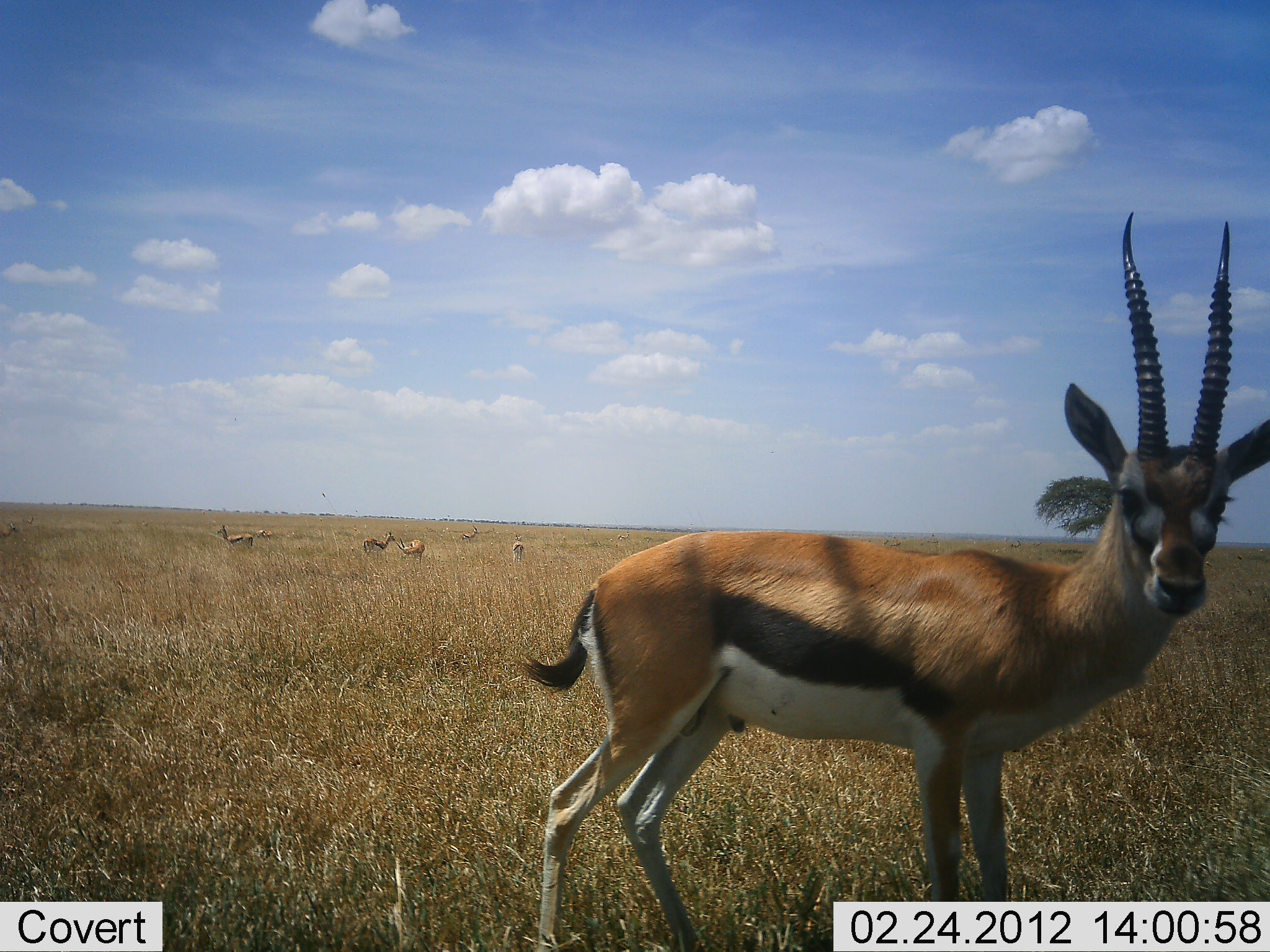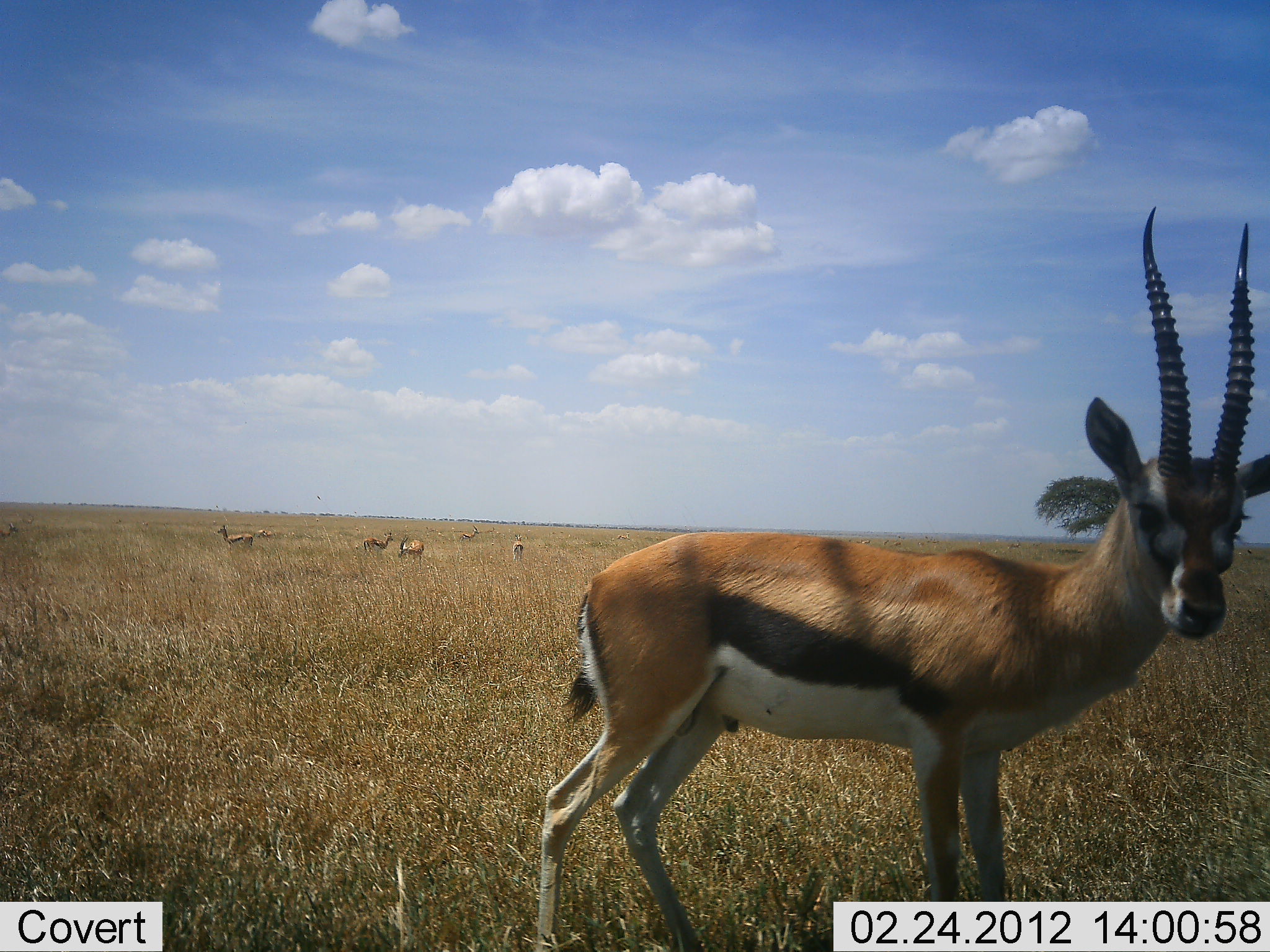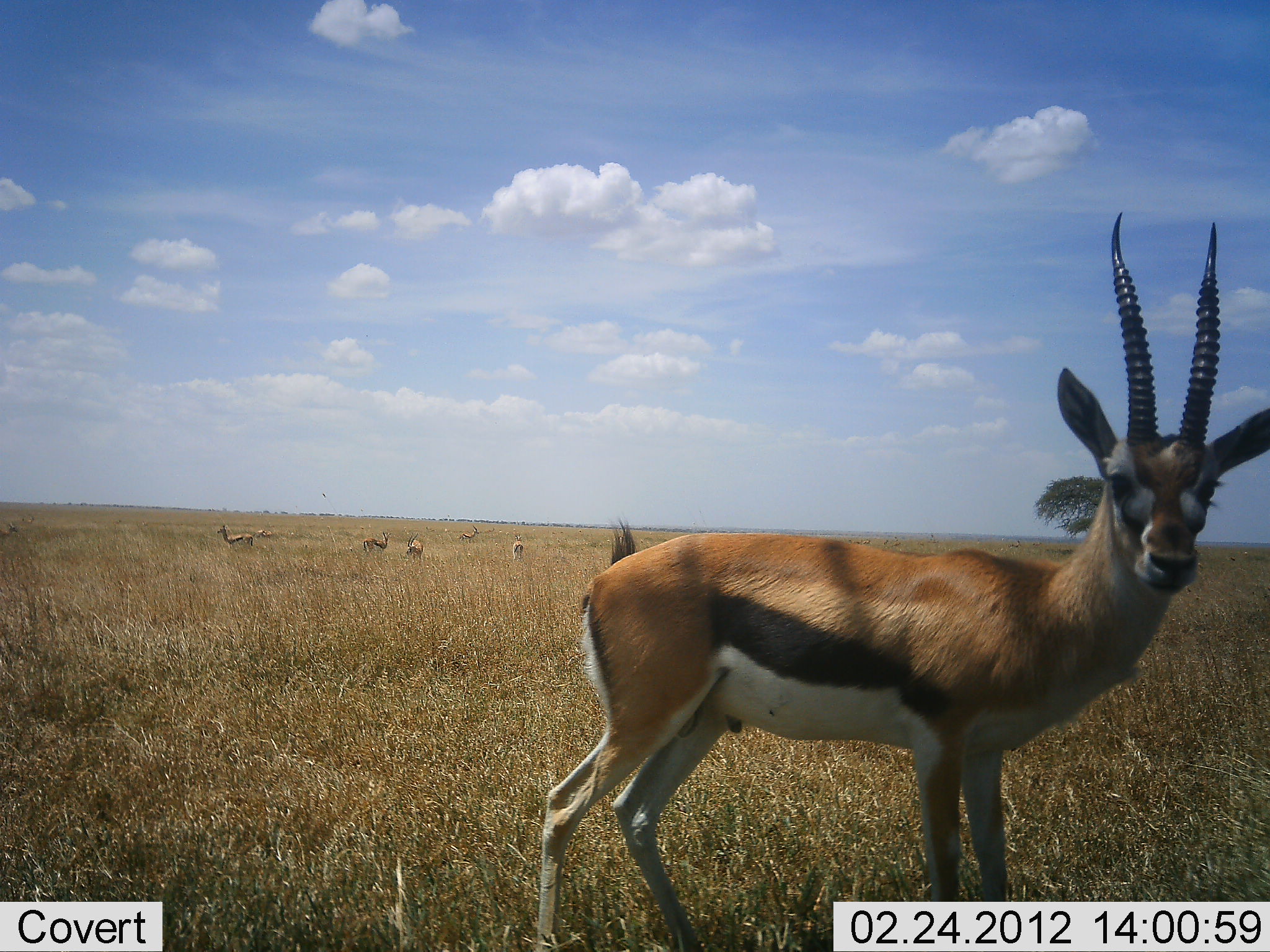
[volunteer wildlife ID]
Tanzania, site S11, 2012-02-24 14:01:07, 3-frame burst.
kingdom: Animalia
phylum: Chordata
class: Mammalia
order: Artiodactyla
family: Bovidae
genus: Eudorcas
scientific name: Eudorcas thomsonii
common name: thomson's gazelle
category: gazellethomsons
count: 6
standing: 94%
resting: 6%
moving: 12%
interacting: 0%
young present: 0%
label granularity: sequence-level